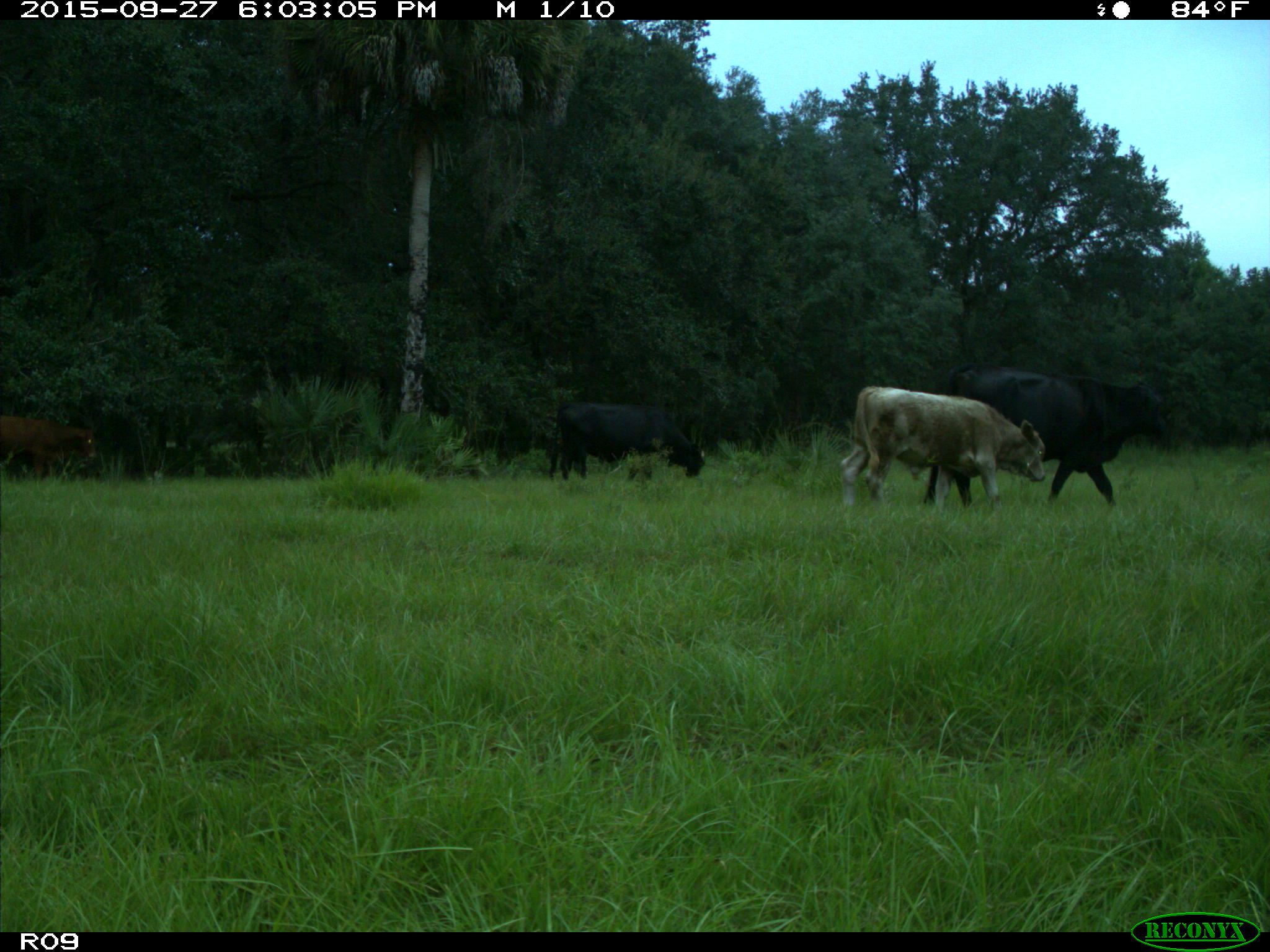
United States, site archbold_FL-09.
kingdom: Animalia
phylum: Chordata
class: Mammalia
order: Artiodactyla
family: Bovidae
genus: Bos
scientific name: Bos taurus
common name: domestic cow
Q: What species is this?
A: Bos taurus (domestic cow).